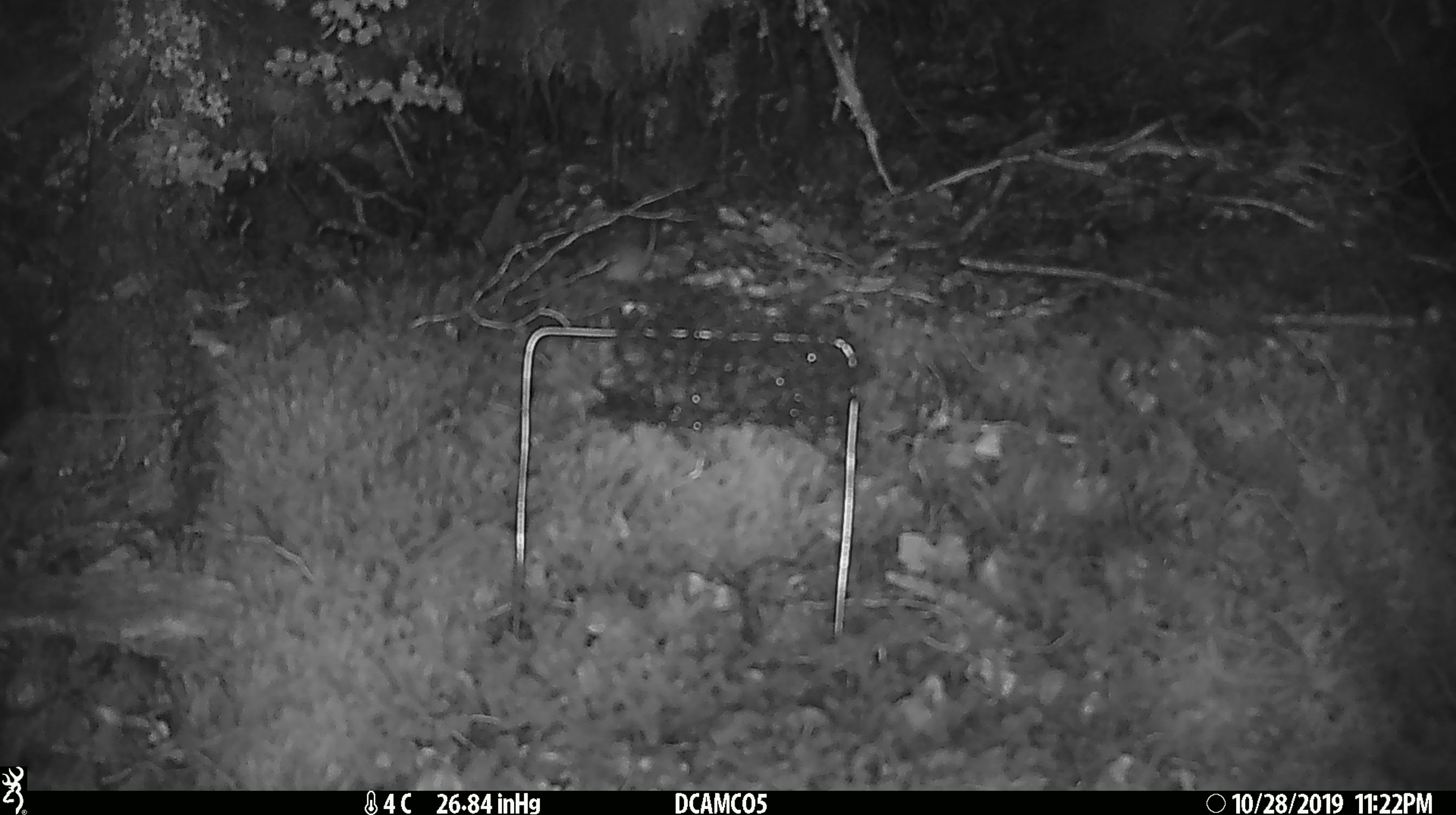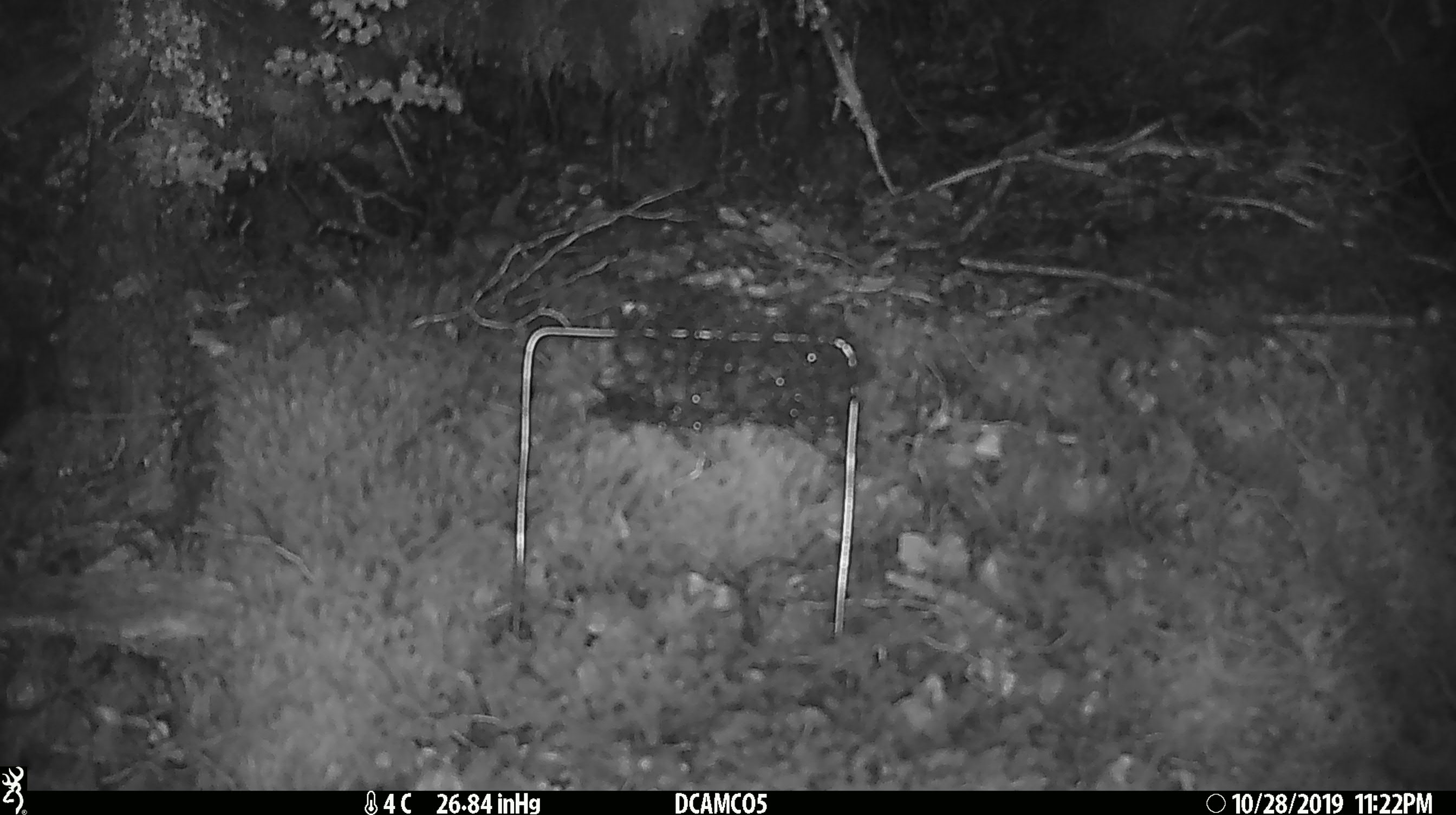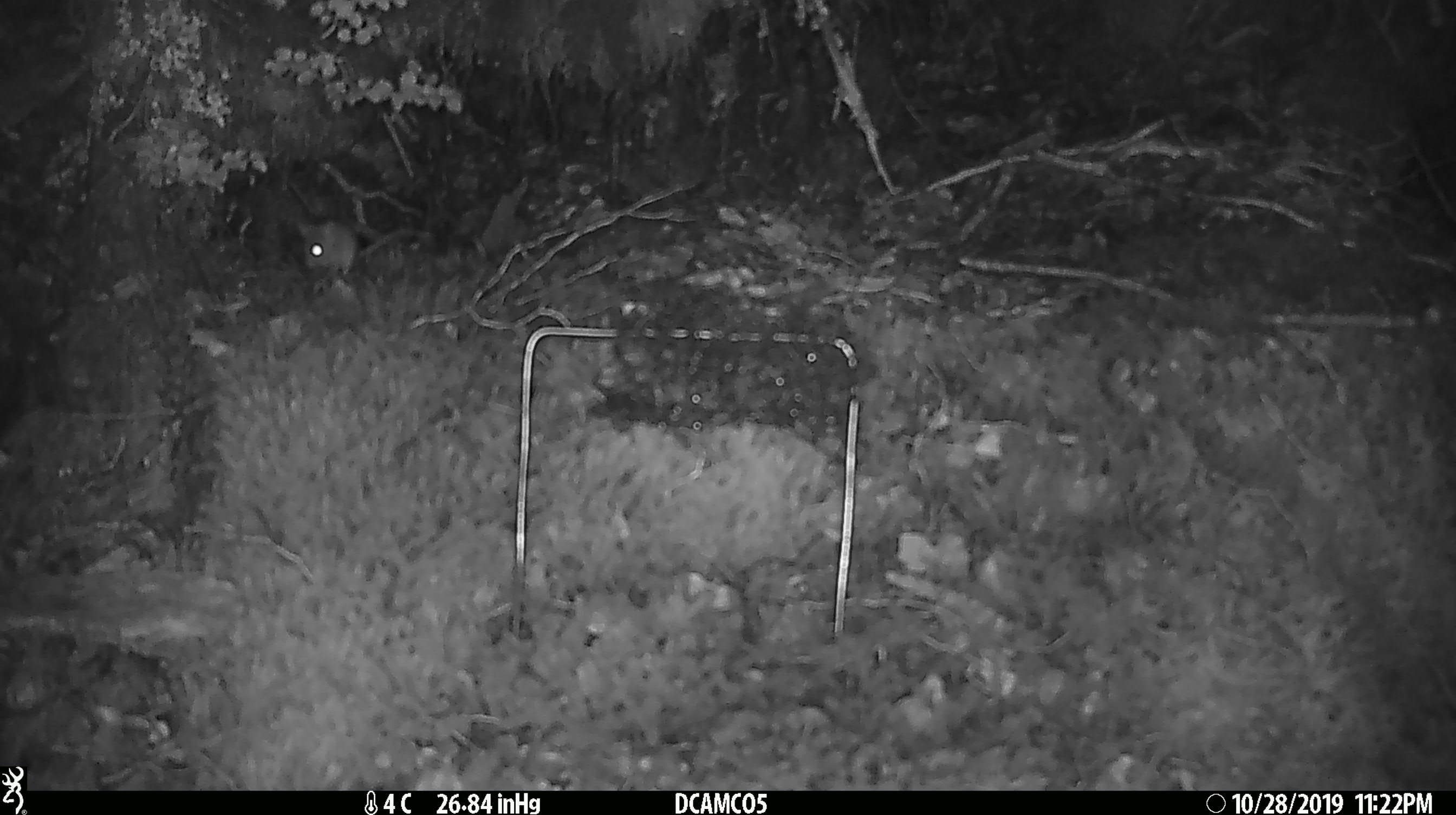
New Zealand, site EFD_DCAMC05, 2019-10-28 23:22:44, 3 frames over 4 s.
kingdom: Animalia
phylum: Chordata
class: Mammalia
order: Rodentia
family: Muridae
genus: Mus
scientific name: Mus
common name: mouse